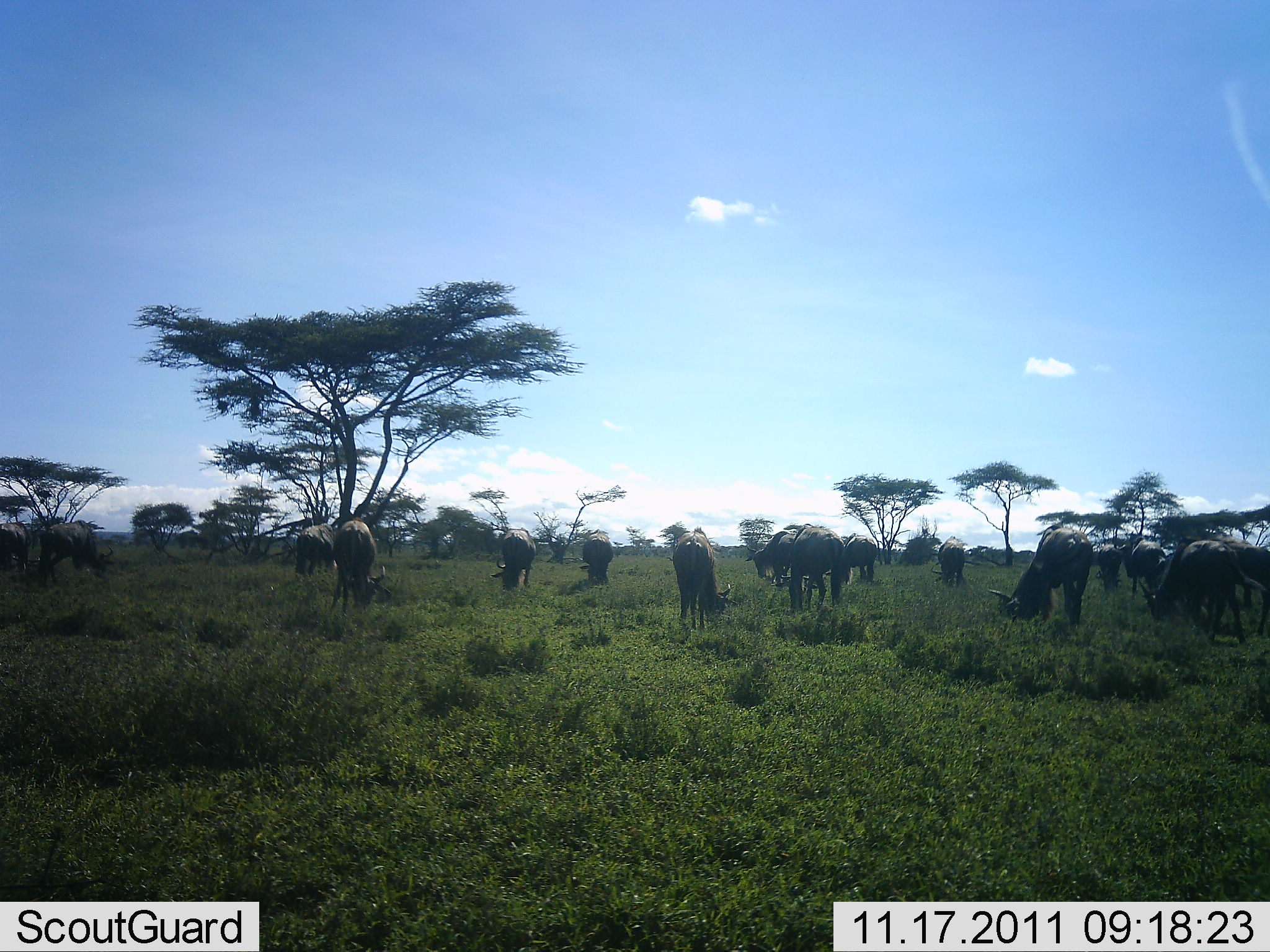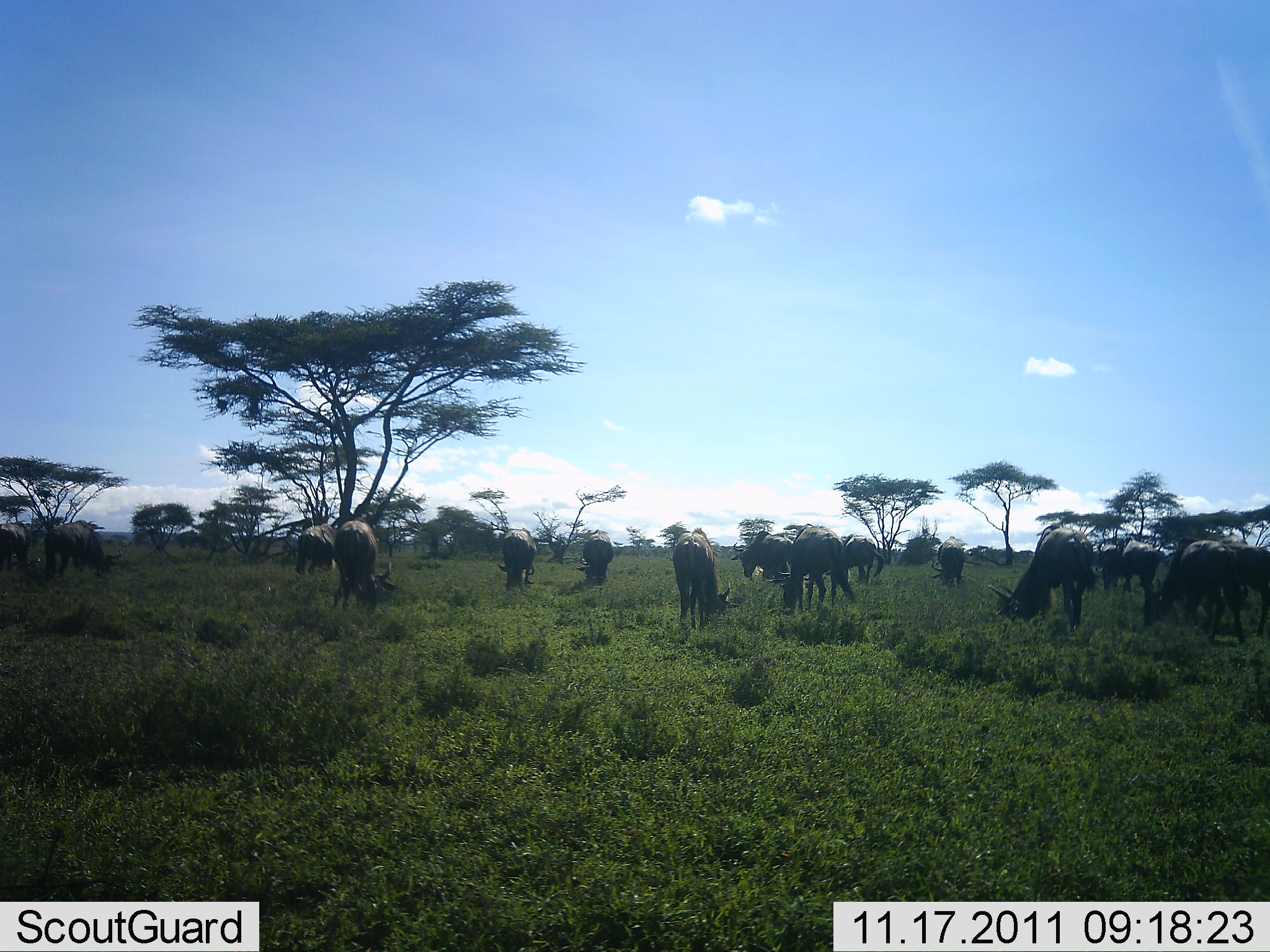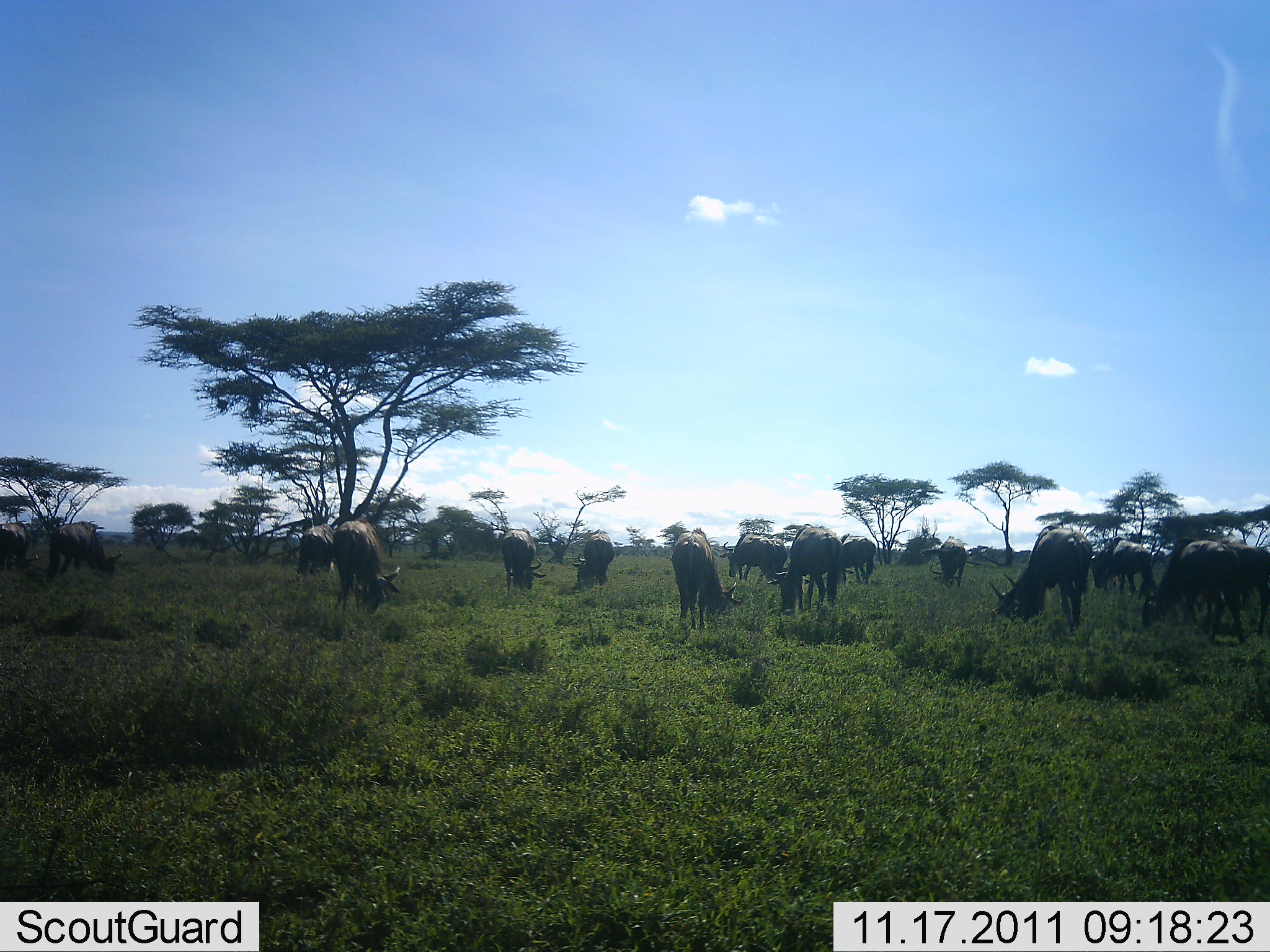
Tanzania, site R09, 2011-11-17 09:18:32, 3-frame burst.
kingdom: Animalia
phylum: Chordata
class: Mammalia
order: Artiodactyla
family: Bovidae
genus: Connochaetes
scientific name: Connochaetes taurinus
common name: blue wildebeest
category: wildebeest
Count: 11-50.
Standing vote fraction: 36%.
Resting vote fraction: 0%.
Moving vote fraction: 9%.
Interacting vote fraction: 9%.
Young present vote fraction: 0%.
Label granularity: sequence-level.